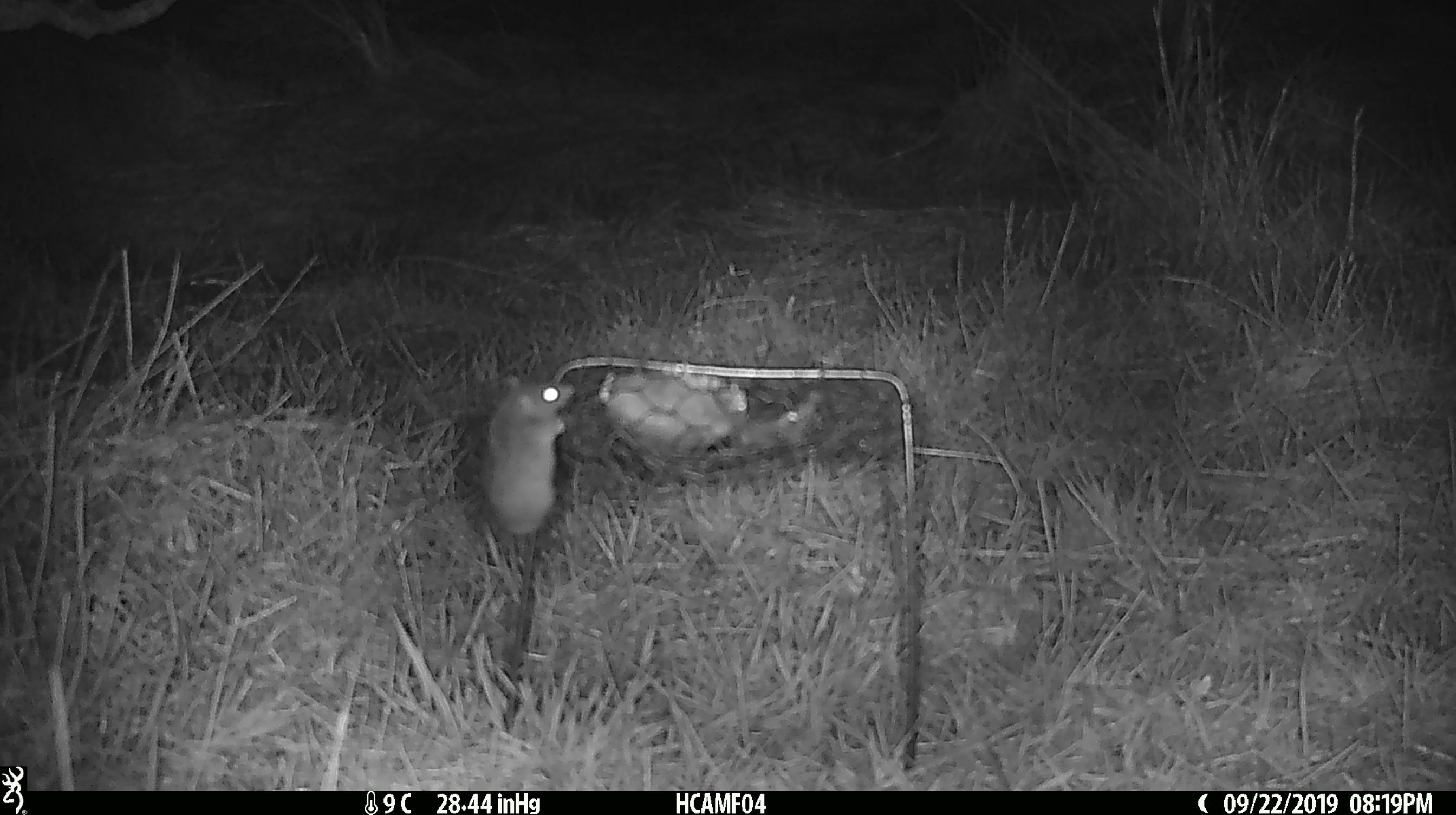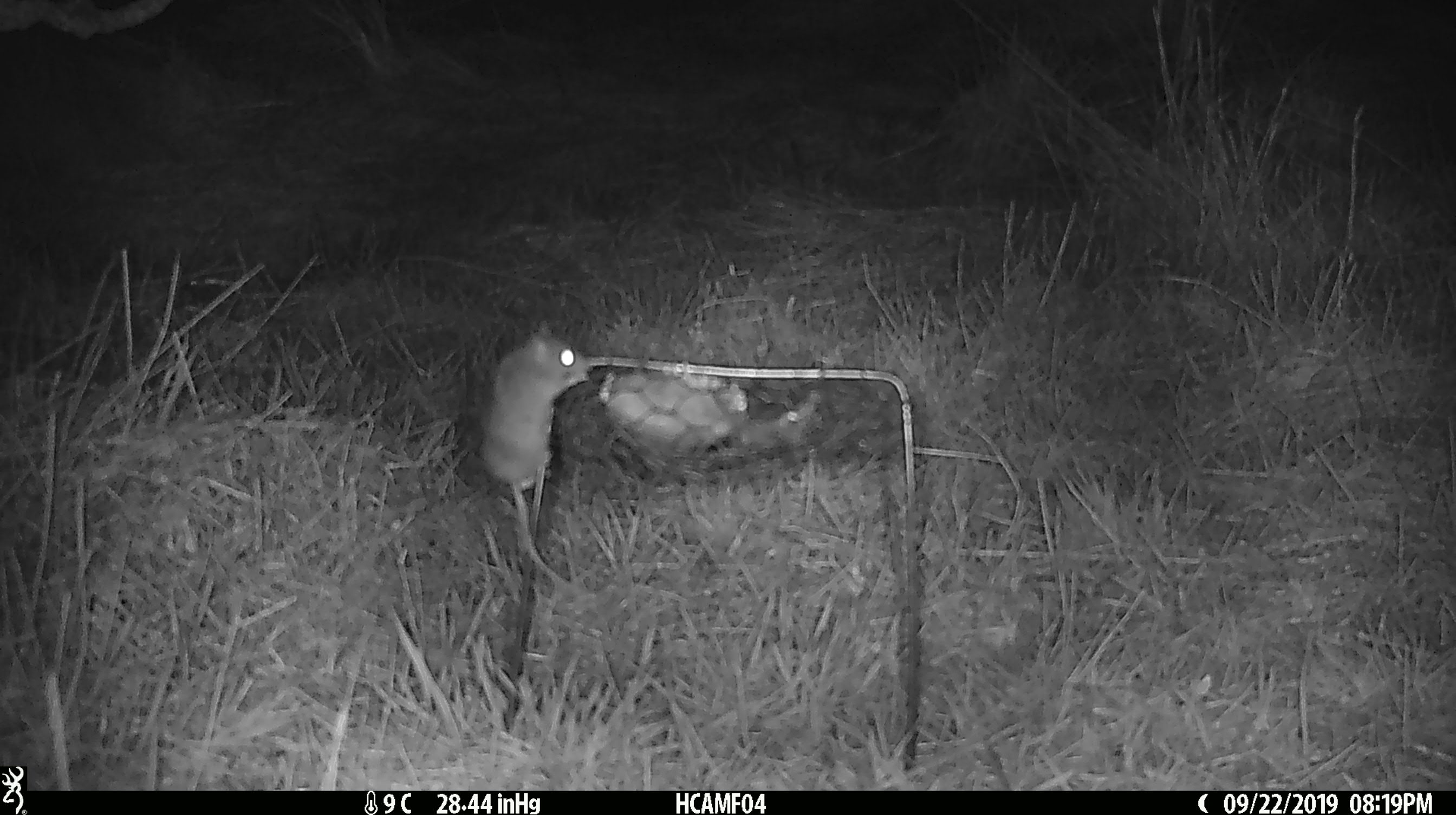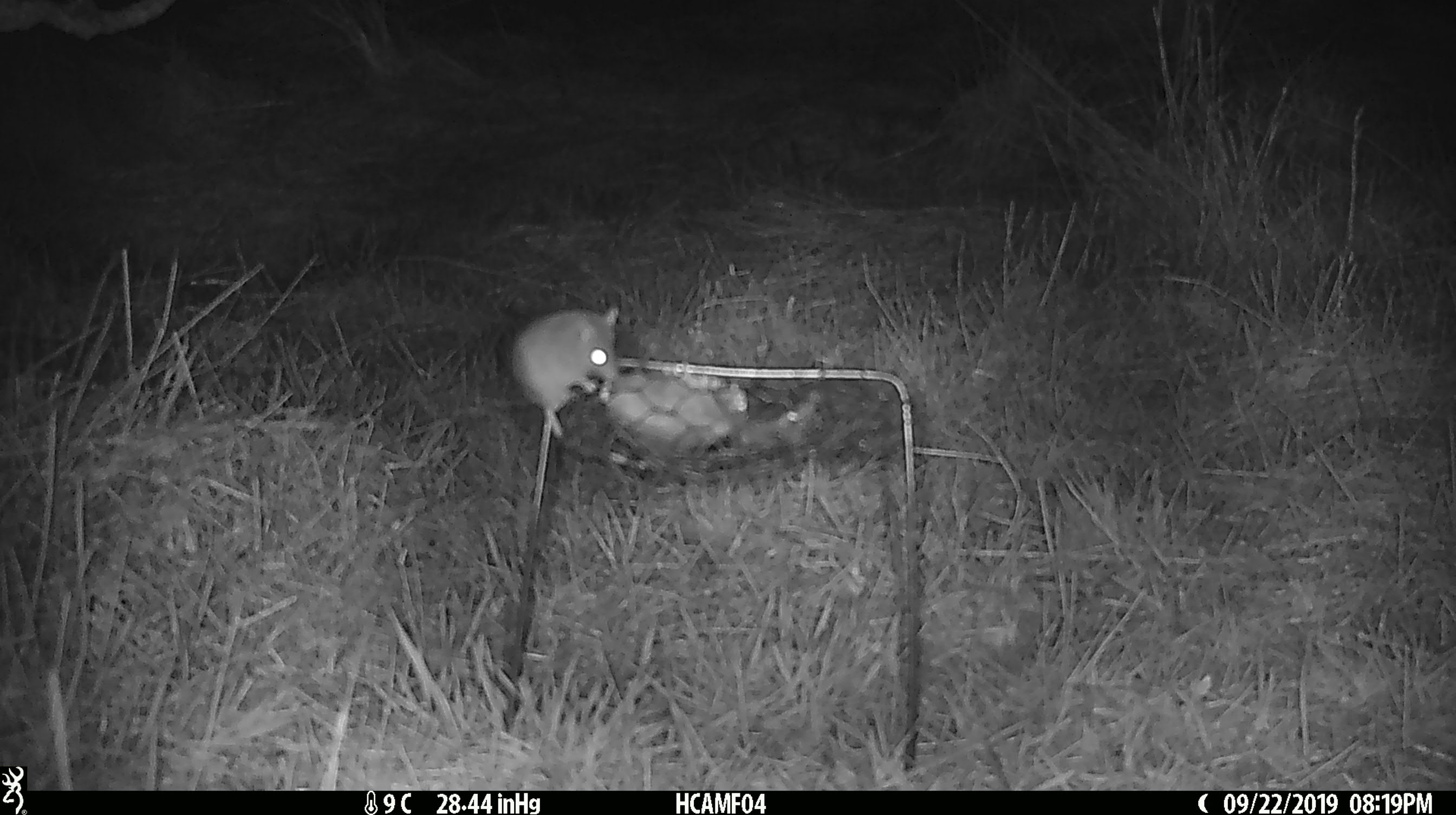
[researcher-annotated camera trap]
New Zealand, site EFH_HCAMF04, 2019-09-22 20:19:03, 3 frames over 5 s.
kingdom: Animalia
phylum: Chordata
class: Mammalia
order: Rodentia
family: Muridae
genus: Mus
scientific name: Mus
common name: mouse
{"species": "mouse (Mus)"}